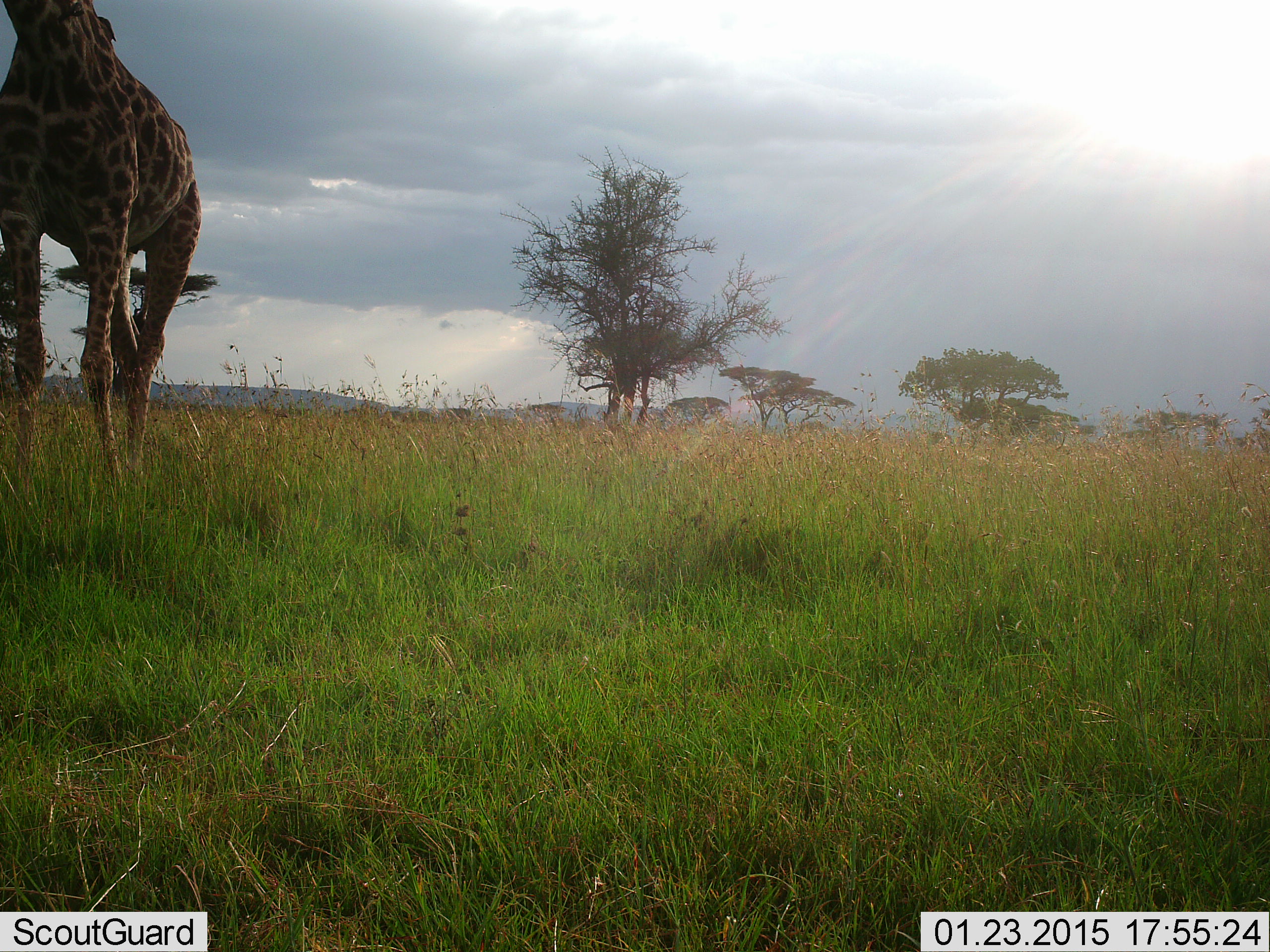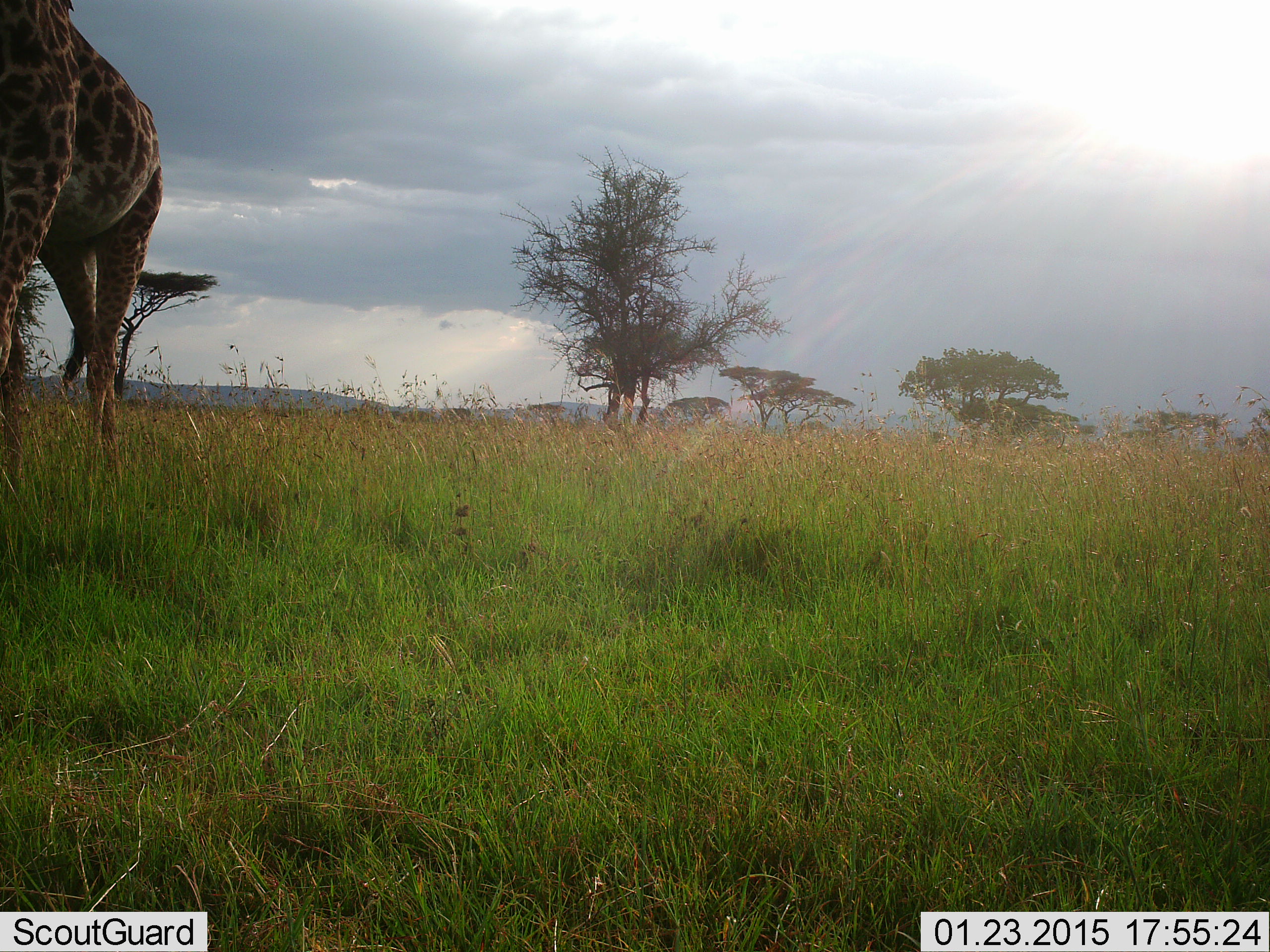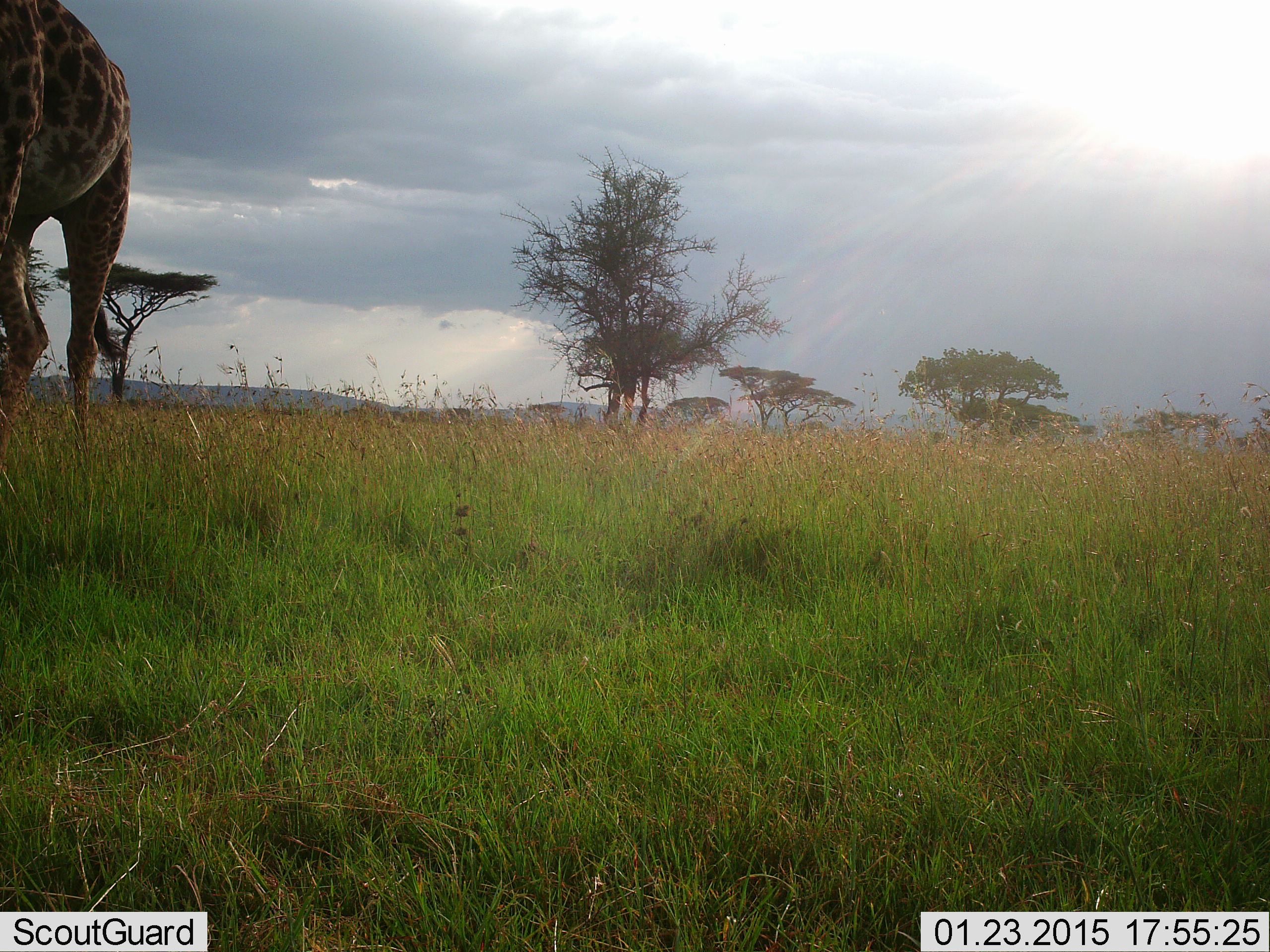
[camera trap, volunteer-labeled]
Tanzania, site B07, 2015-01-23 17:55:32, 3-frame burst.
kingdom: Animalia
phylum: Chordata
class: Mammalia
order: Artiodactyla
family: Giraffidae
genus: Giraffa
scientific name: Giraffa camelopardalis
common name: giraffe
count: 1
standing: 0%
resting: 0%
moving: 100%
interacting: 0%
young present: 0%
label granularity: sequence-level